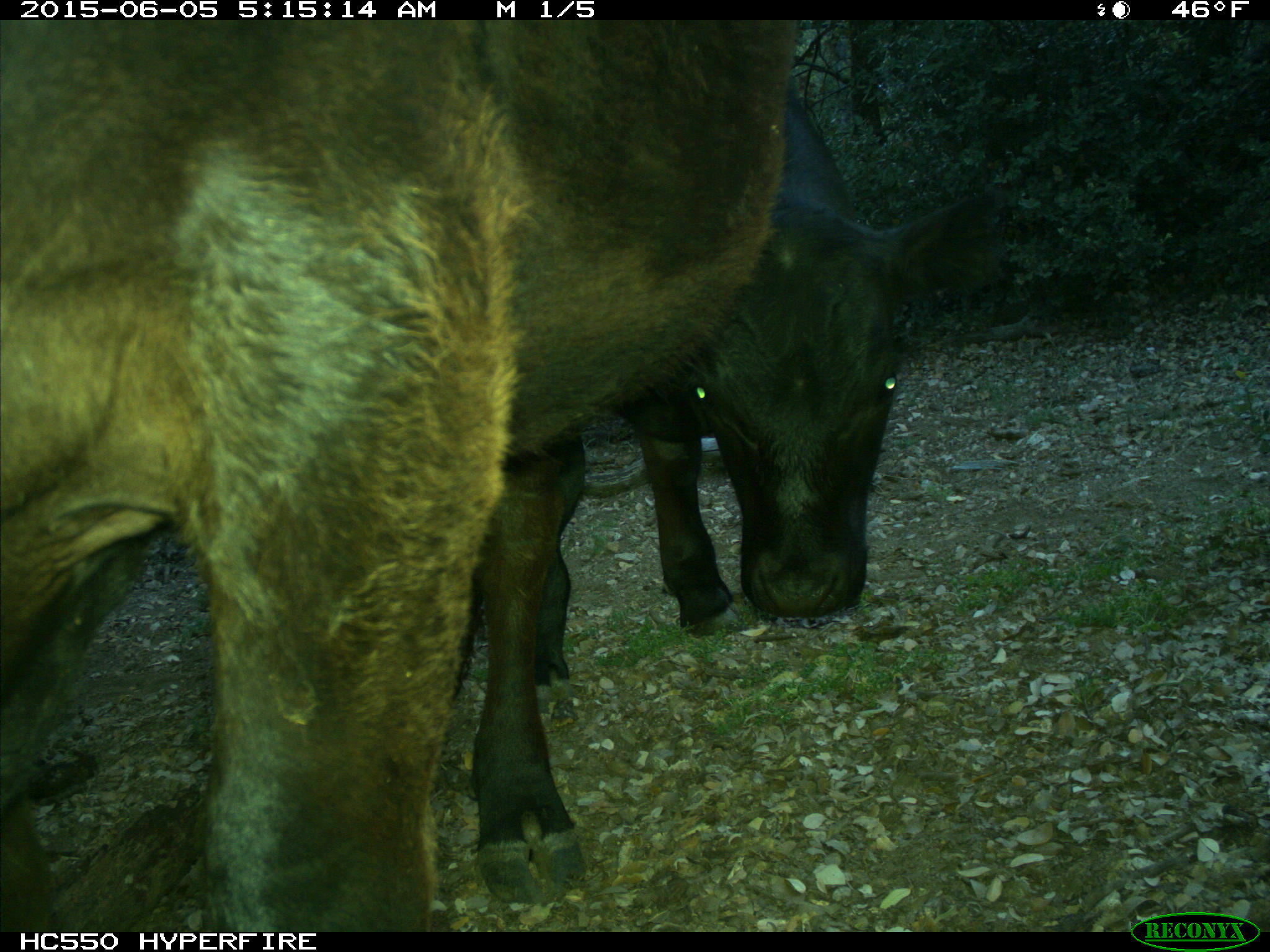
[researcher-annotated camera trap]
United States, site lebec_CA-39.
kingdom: Animalia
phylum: Chordata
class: Mammalia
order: Artiodactyla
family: Bovidae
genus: Bos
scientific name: Bos taurus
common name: domestic cow